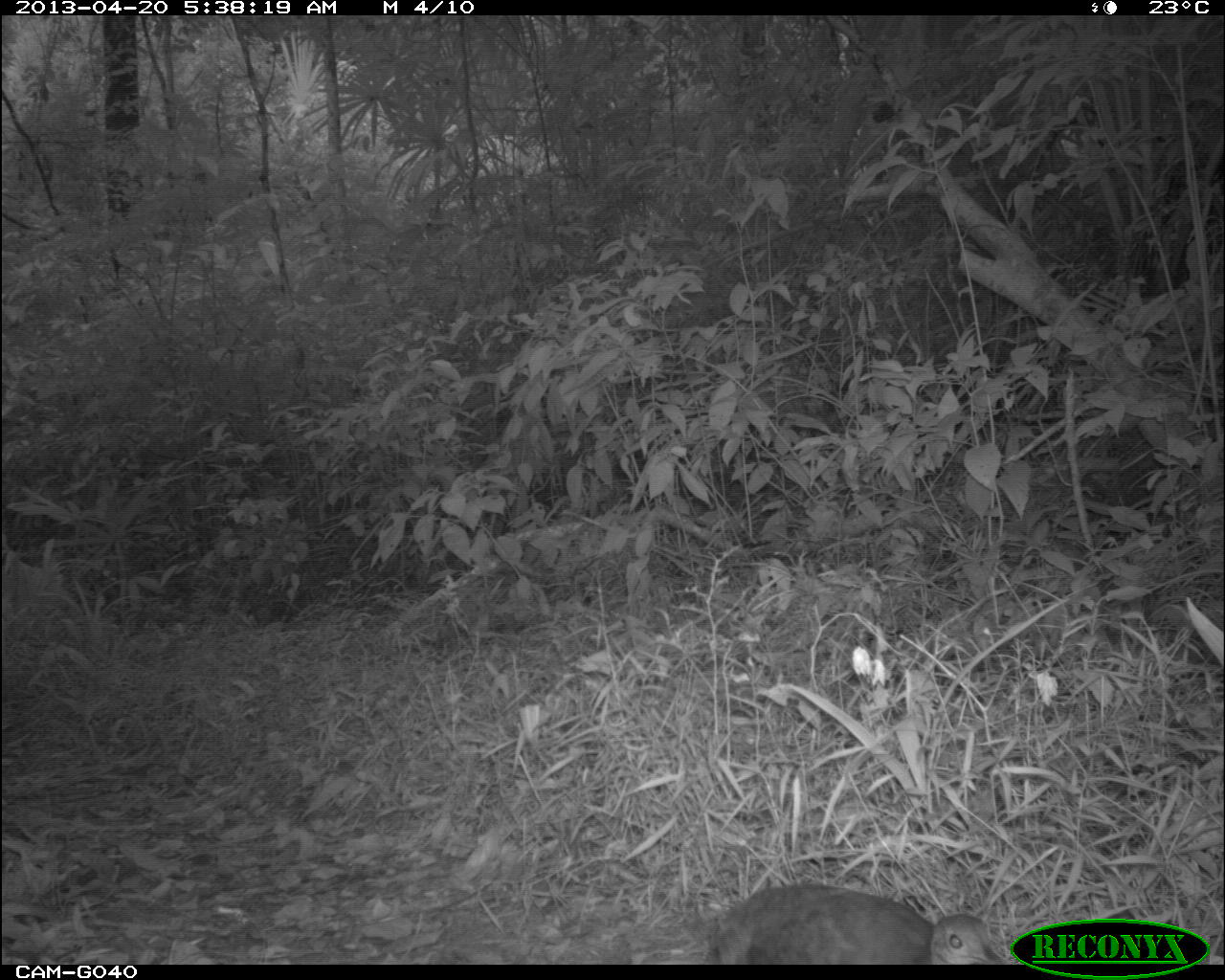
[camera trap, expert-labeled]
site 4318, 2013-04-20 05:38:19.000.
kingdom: Animalia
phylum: Chordata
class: Aves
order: Tinamiformes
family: Tinamidae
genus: Tinamus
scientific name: Tinamus major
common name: great tinamou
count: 1